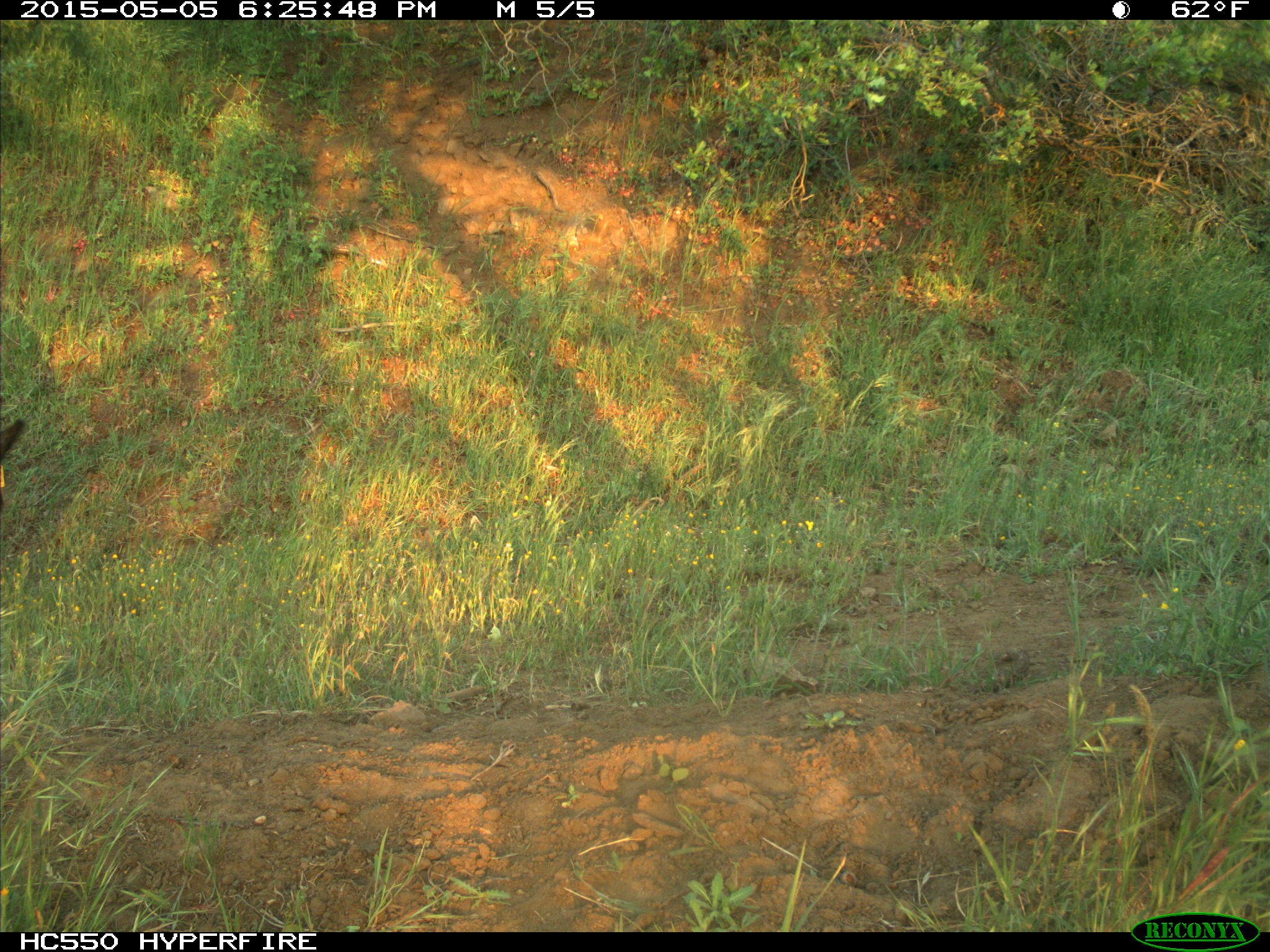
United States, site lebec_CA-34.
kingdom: Animalia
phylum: Chordata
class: Mammalia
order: Artiodactyla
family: Bovidae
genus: Bos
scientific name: Bos taurus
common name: domestic cow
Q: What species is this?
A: Bos taurus (domestic cow).